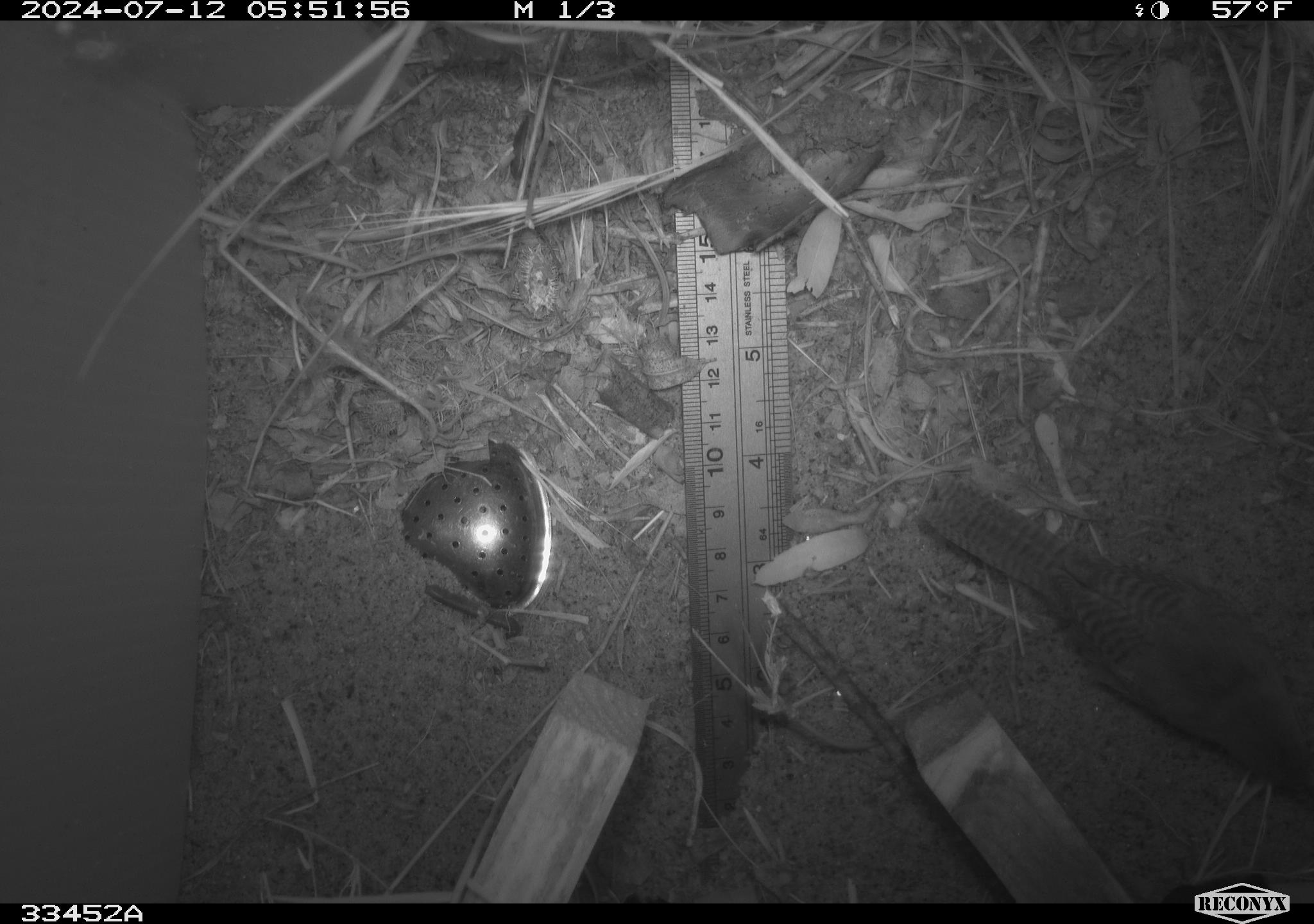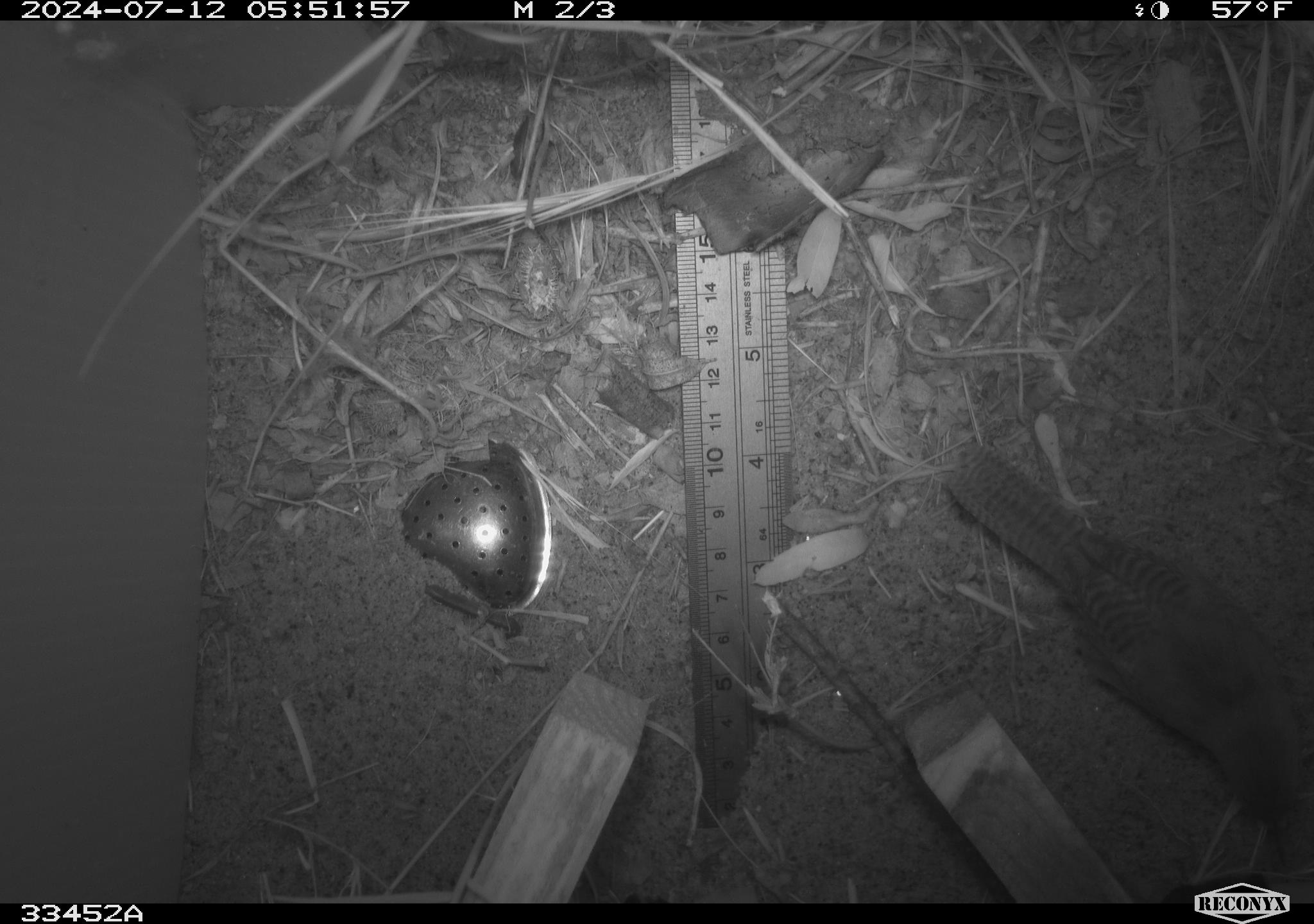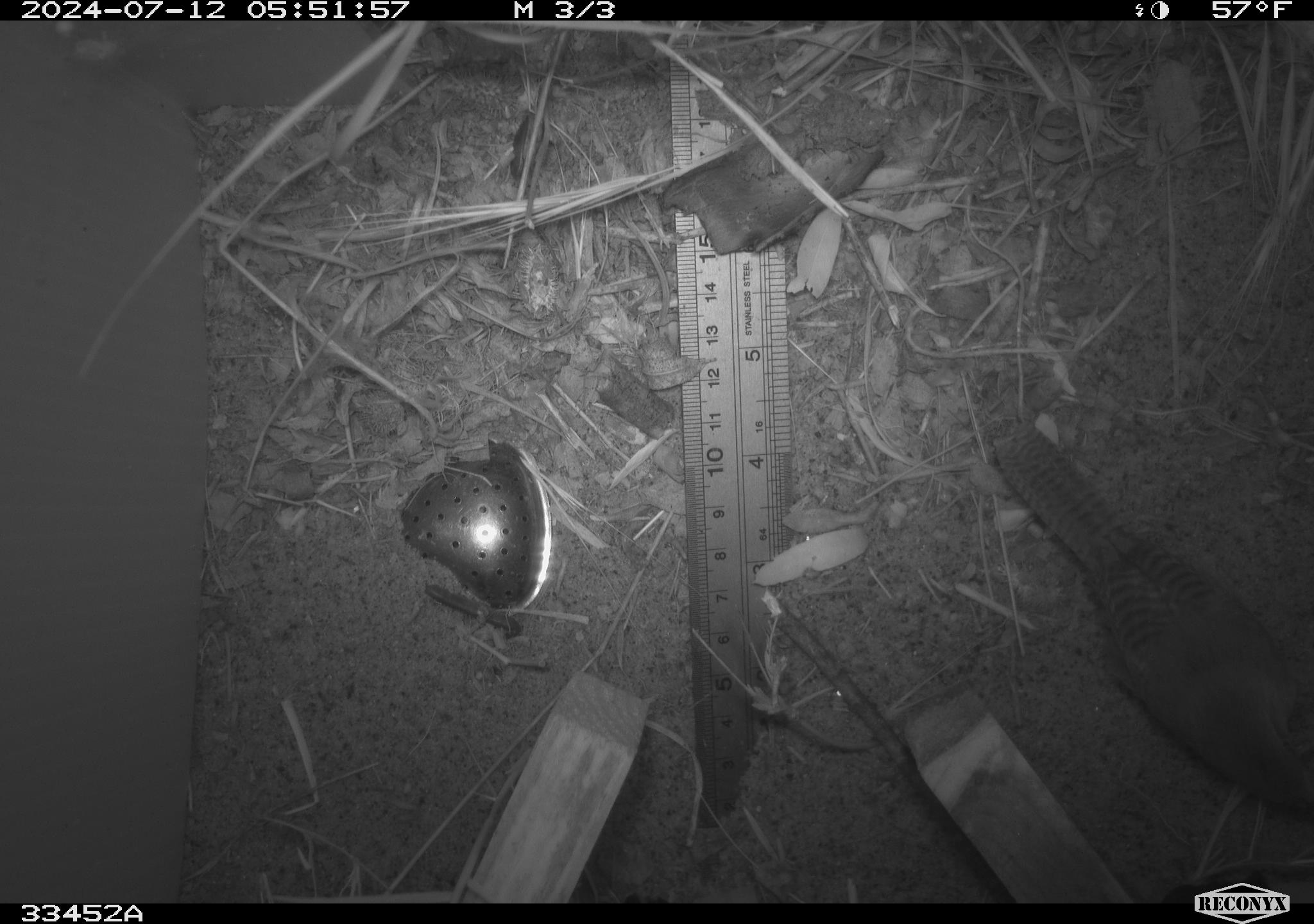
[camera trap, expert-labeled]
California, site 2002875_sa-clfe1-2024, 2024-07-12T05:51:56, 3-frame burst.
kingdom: Animalia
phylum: Chordata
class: Aves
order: Passeriformes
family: Troglodytidae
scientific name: Troglodytidae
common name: wren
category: troglodytidae family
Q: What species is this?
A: Troglodytidae family (wren) (Troglodytidae).